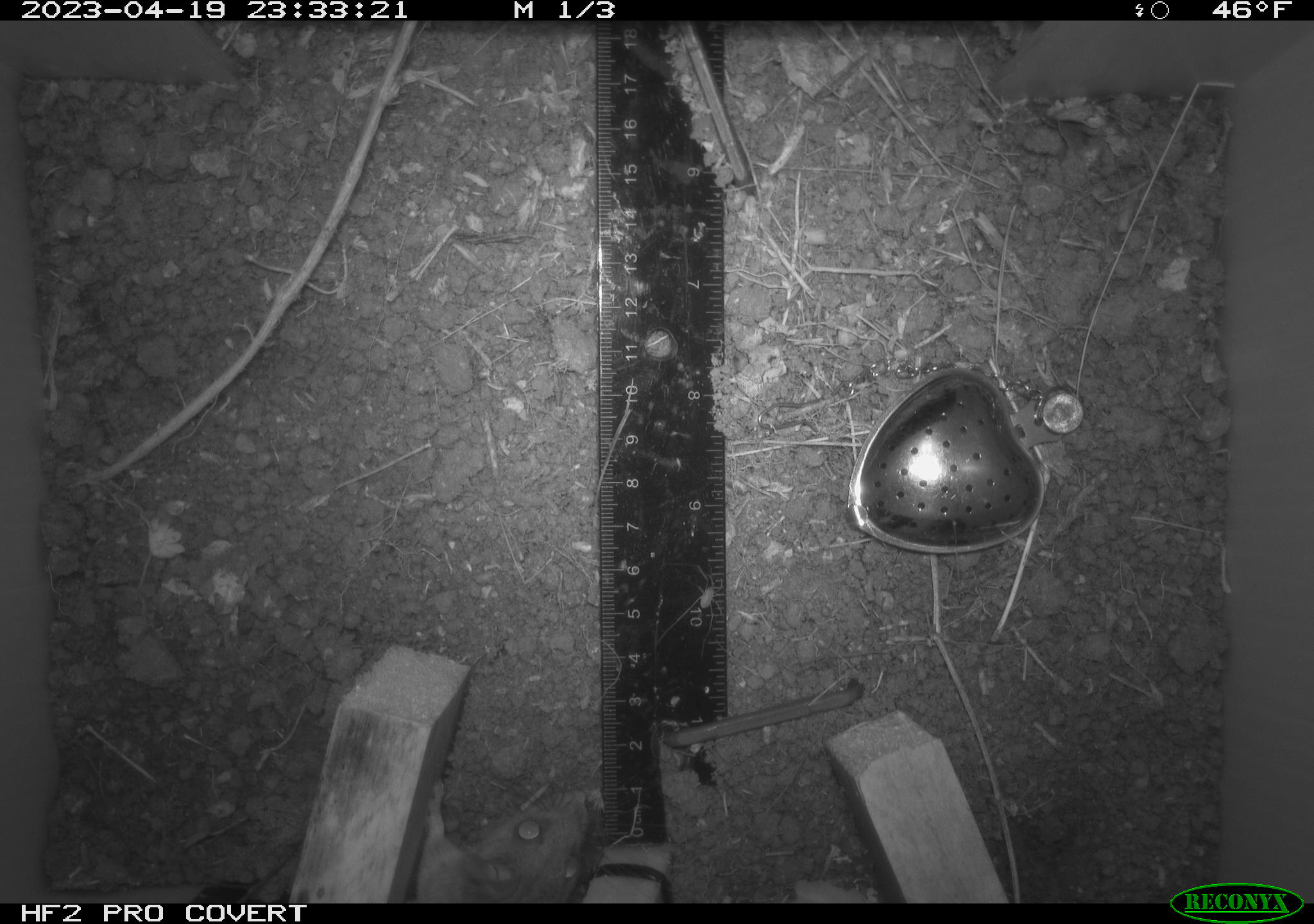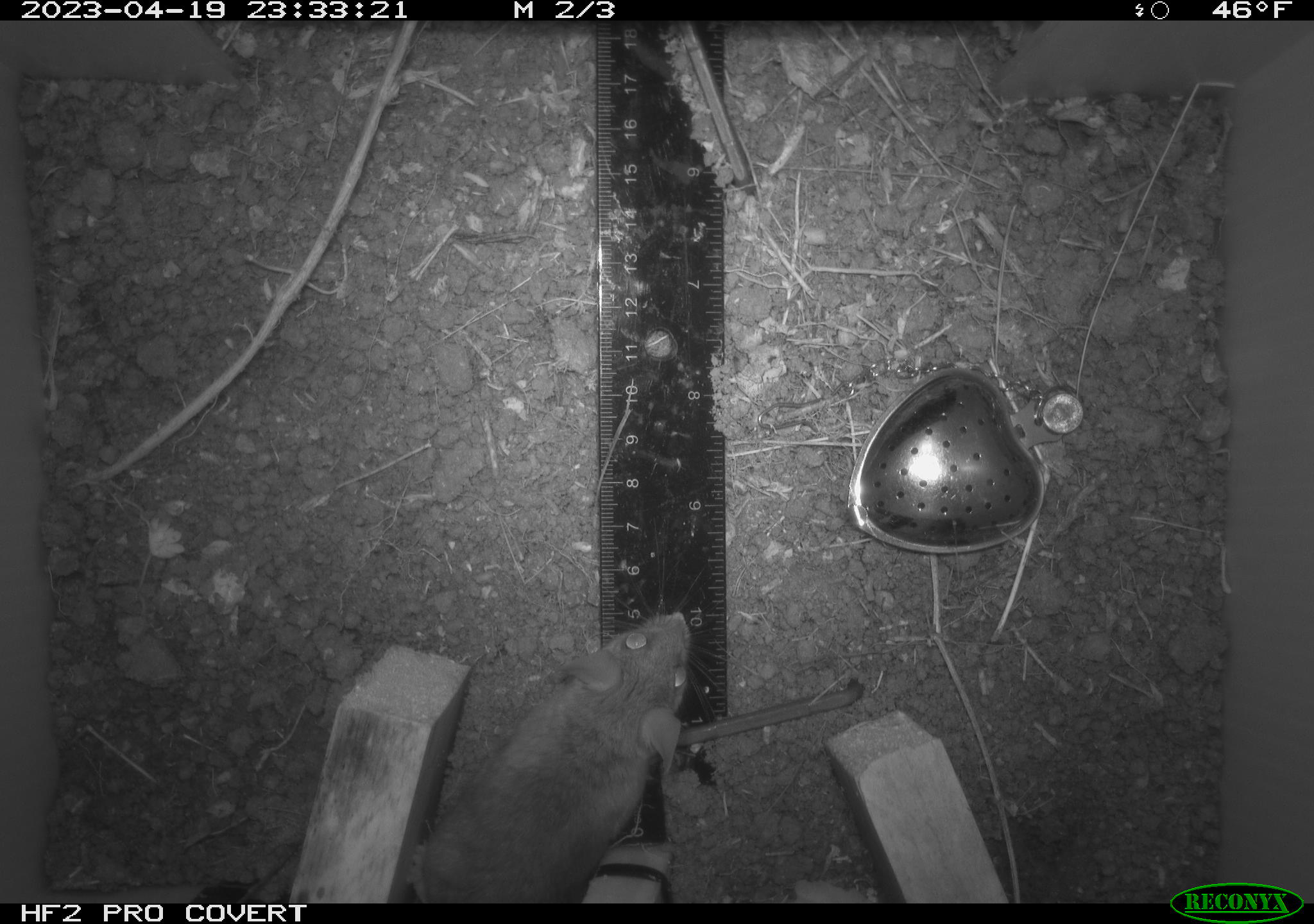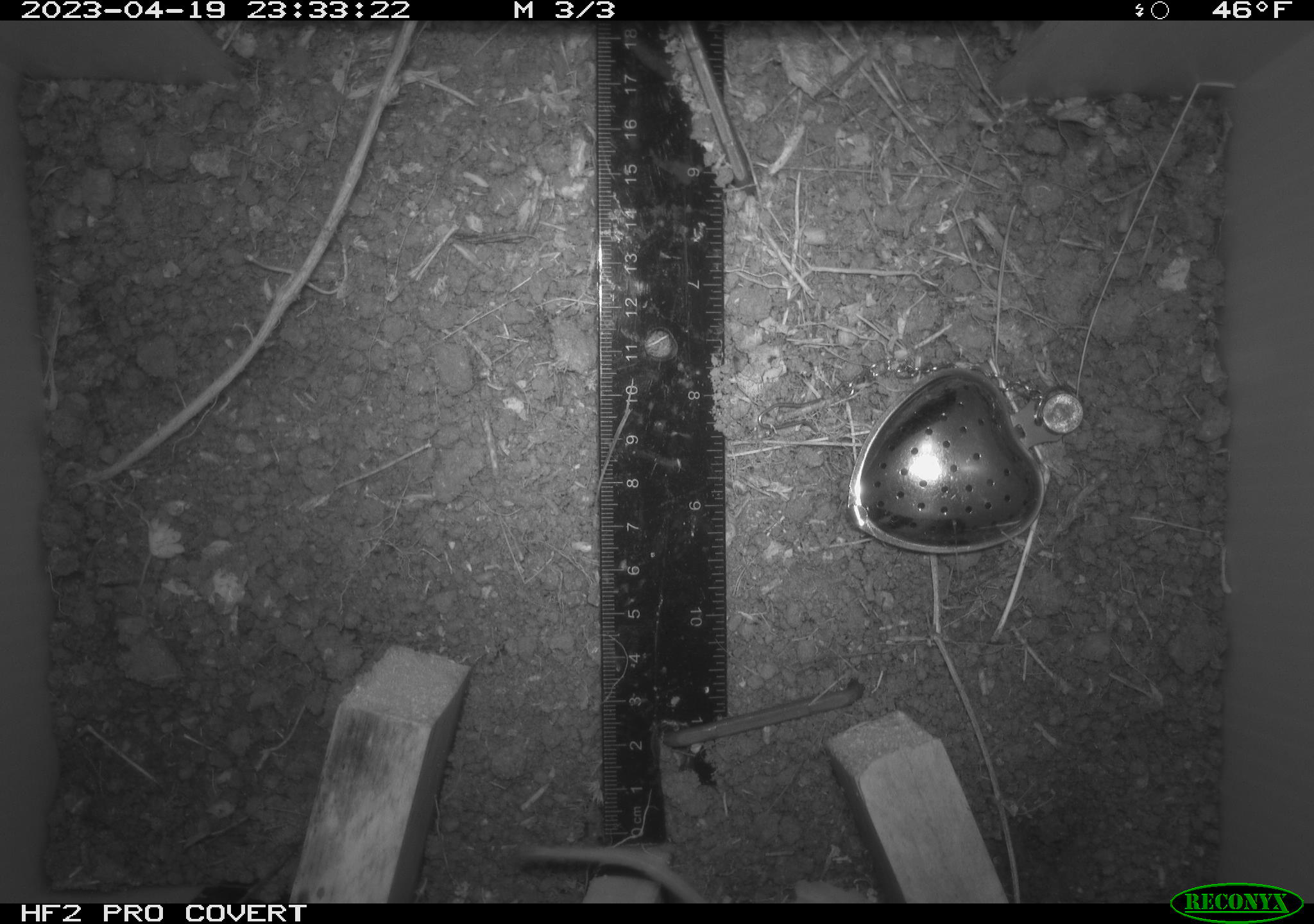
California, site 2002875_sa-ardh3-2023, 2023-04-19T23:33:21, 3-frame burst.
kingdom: Animalia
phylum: Chordata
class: Mammalia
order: Rodentia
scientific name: Rodentia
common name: mouse species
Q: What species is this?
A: Mouse species (Rodentia).